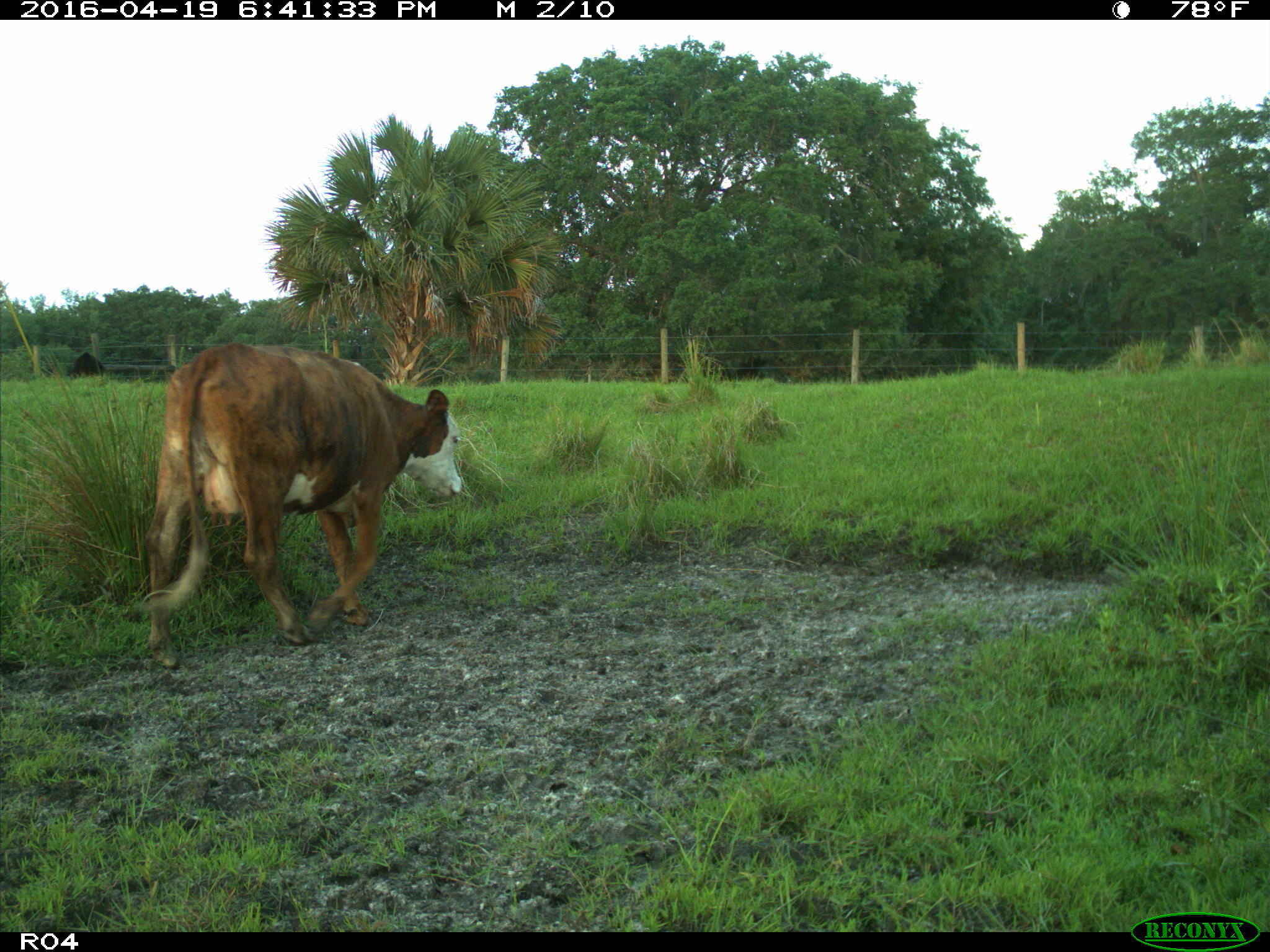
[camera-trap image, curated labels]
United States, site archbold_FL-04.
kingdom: Animalia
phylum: Chordata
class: Mammalia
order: Artiodactyla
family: Bovidae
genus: Bos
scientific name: Bos taurus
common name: domestic cow